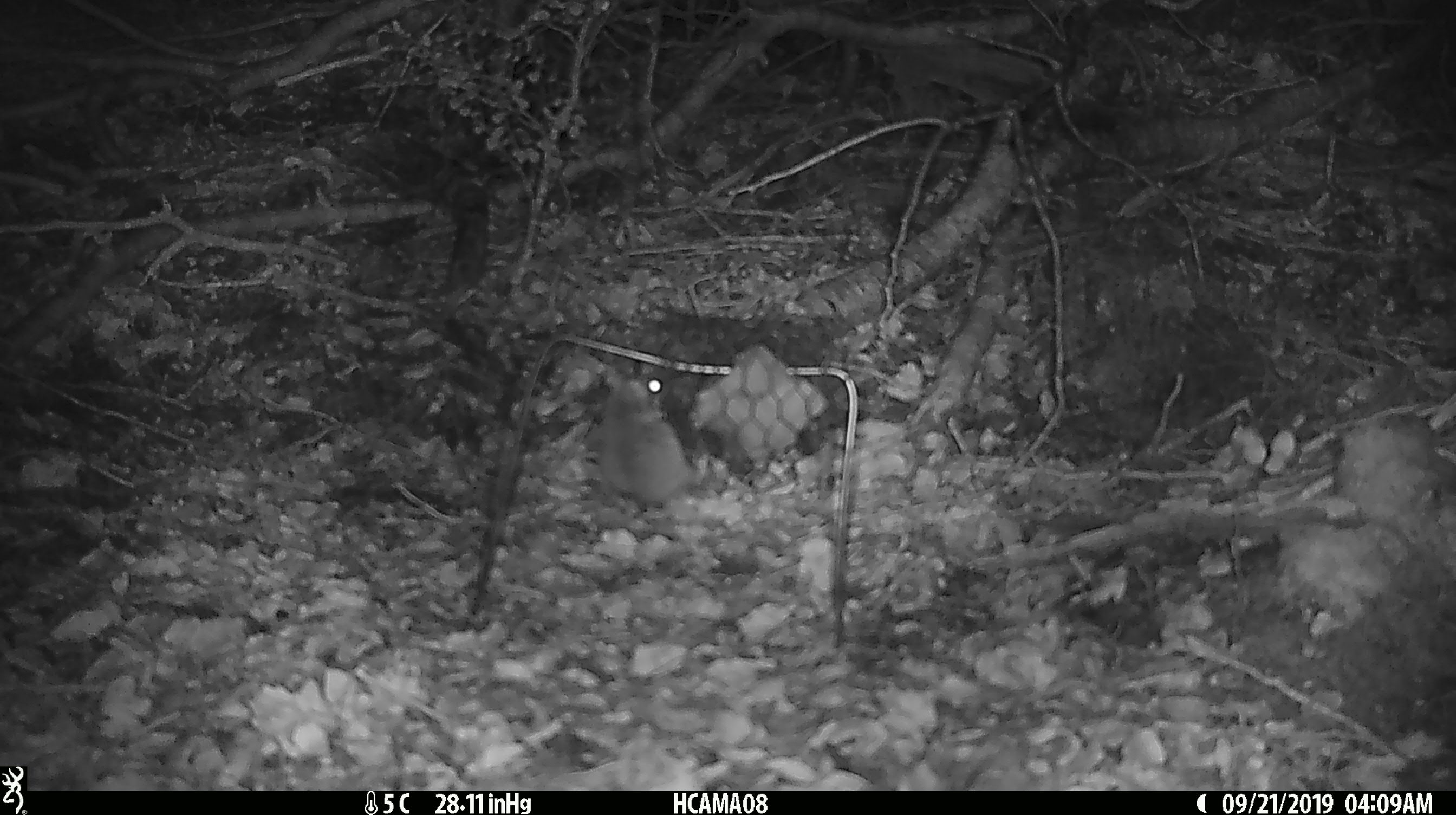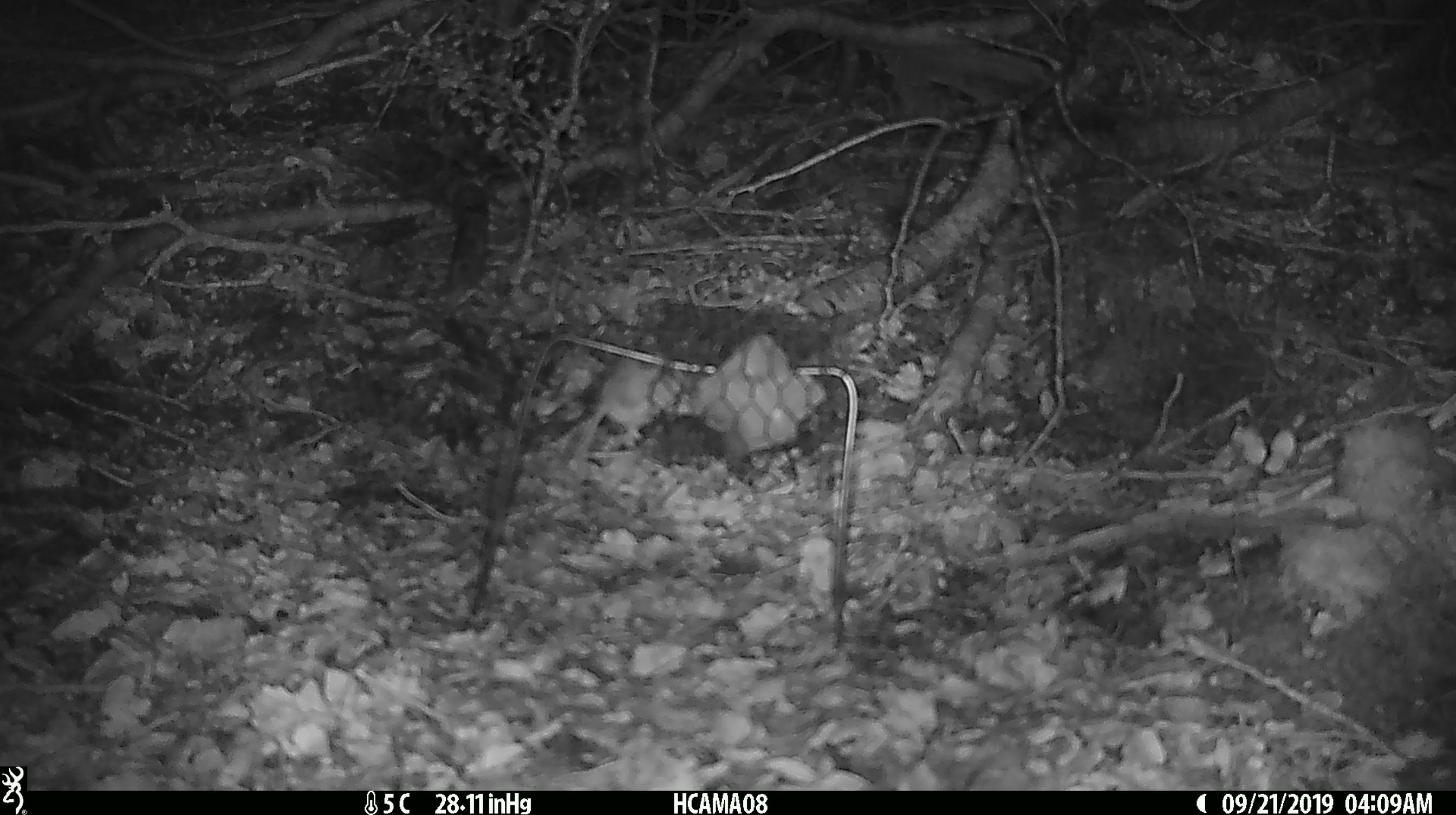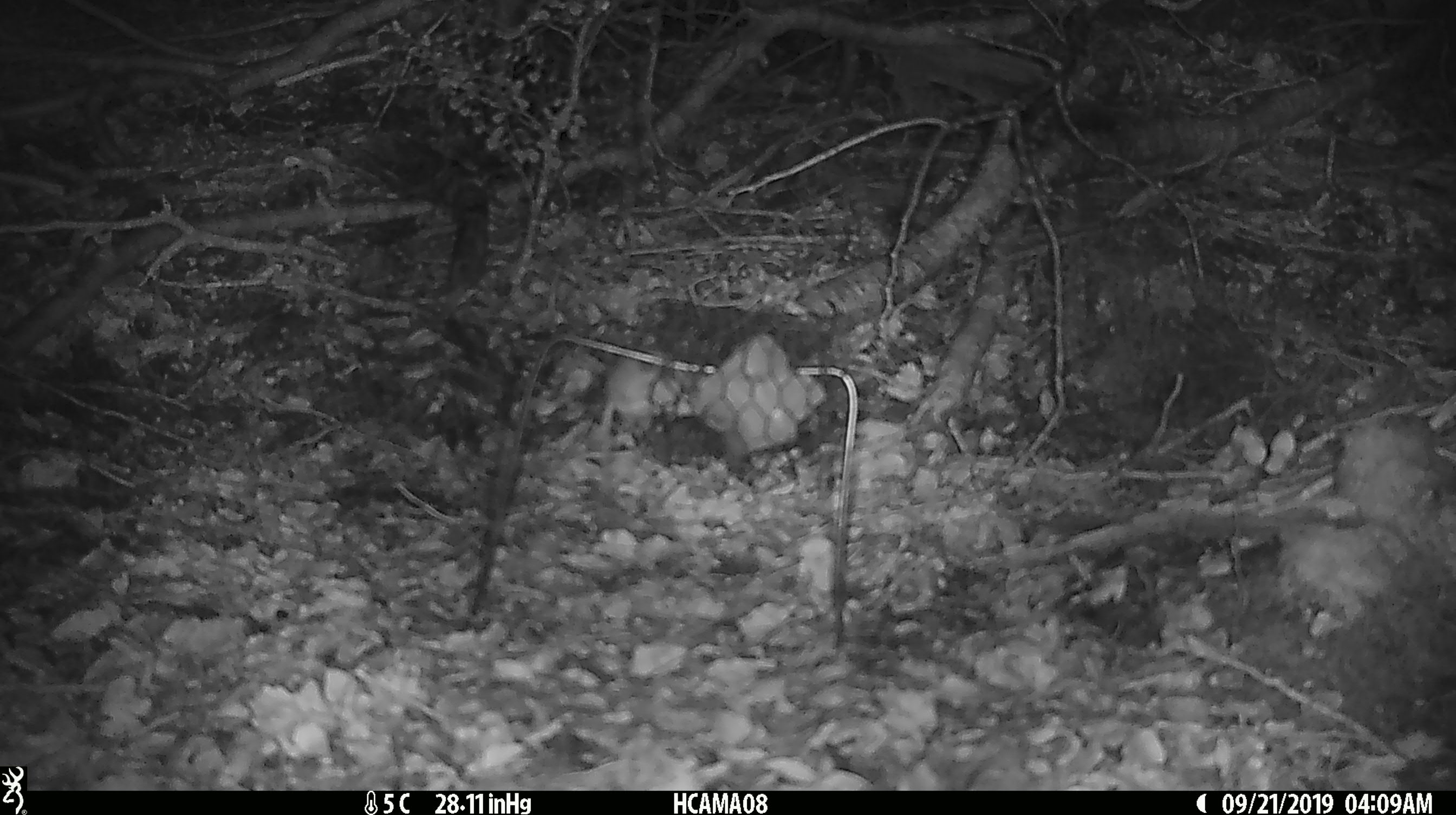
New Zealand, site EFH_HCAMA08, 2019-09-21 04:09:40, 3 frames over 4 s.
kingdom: Animalia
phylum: Chordata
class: Mammalia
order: Rodentia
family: Muridae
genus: Mus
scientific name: Mus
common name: mouse